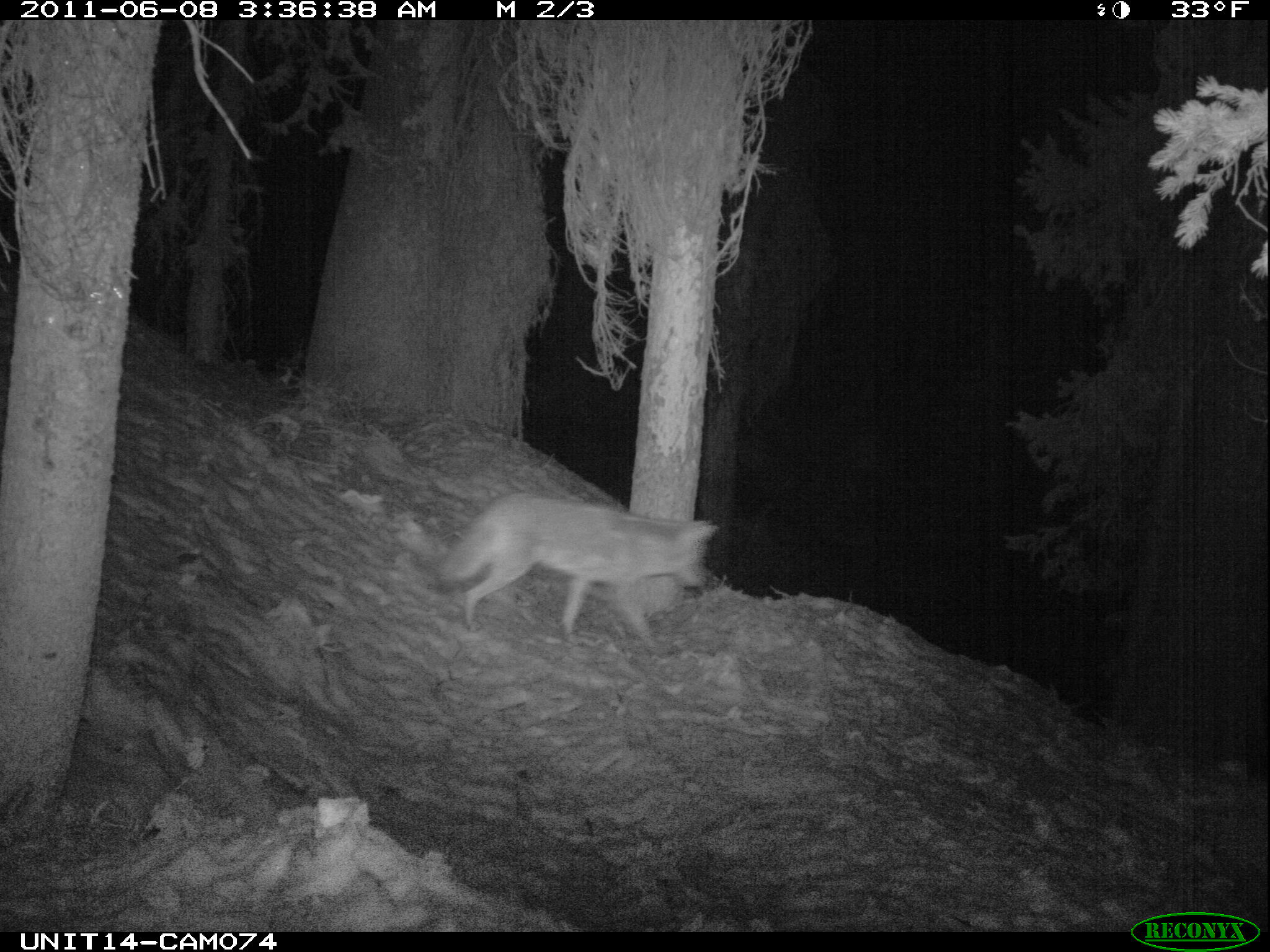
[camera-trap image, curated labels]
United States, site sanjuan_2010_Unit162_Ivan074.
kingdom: Animalia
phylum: Chordata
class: Mammalia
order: Carnivora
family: Canidae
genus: Canis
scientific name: Canis latrans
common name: coyote